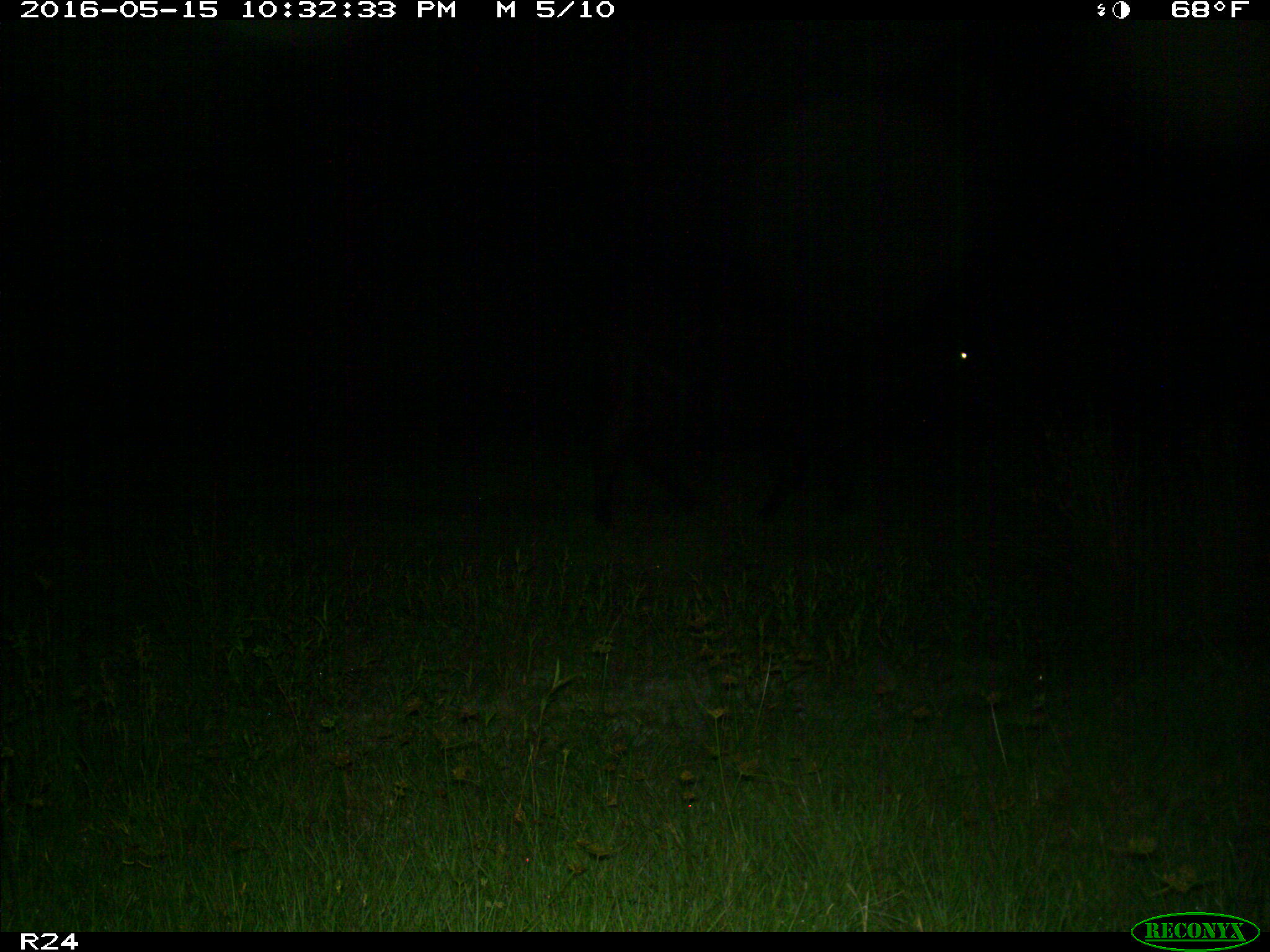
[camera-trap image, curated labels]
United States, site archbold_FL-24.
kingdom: Animalia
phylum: Chordata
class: Mammalia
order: Artiodactyla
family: Bovidae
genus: Bos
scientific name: Bos taurus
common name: domestic cow